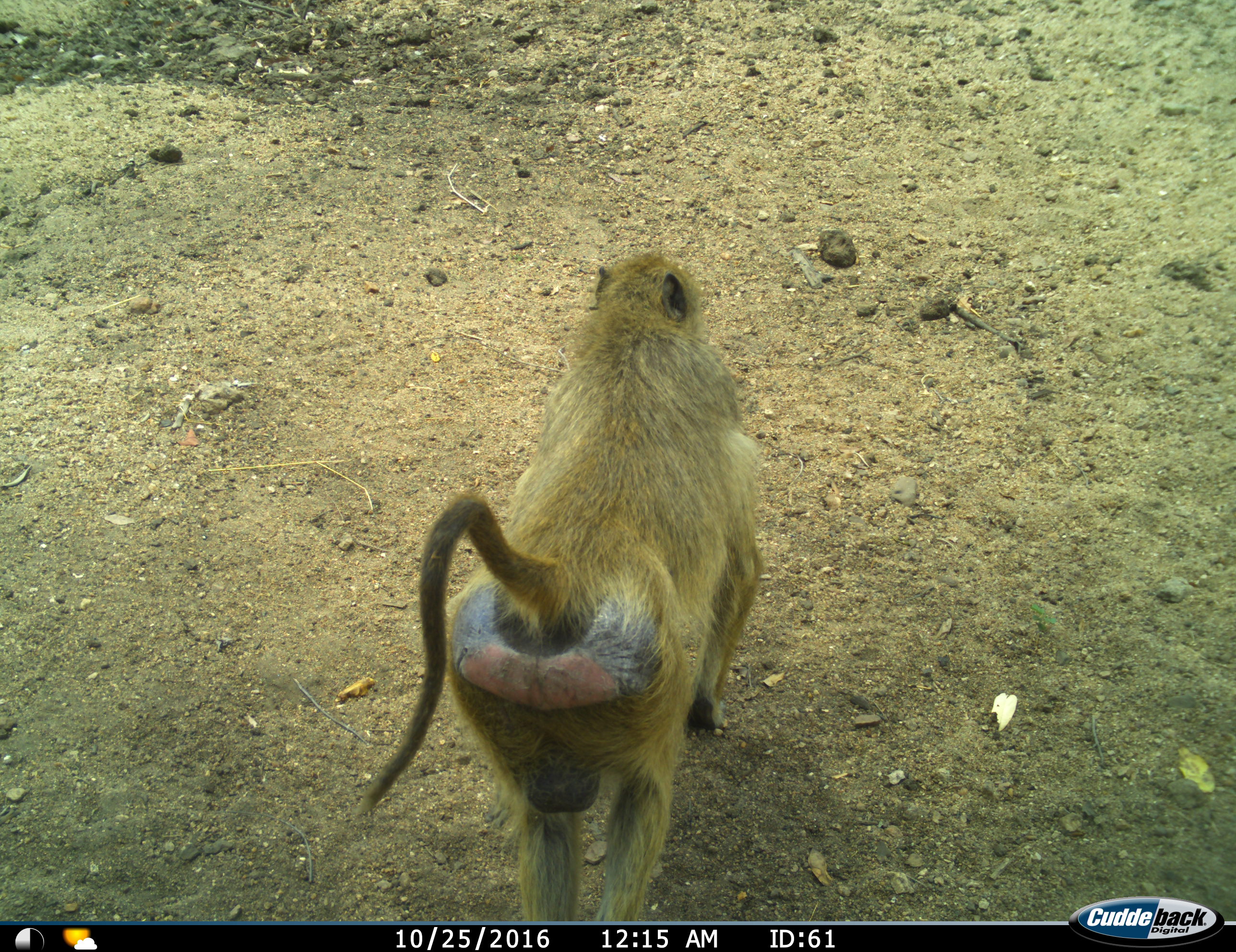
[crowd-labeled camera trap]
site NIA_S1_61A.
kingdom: Animalia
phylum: Chordata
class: Mammalia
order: Primates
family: Cercopithecidae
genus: Papio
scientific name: Papio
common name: baboon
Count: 1.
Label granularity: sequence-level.